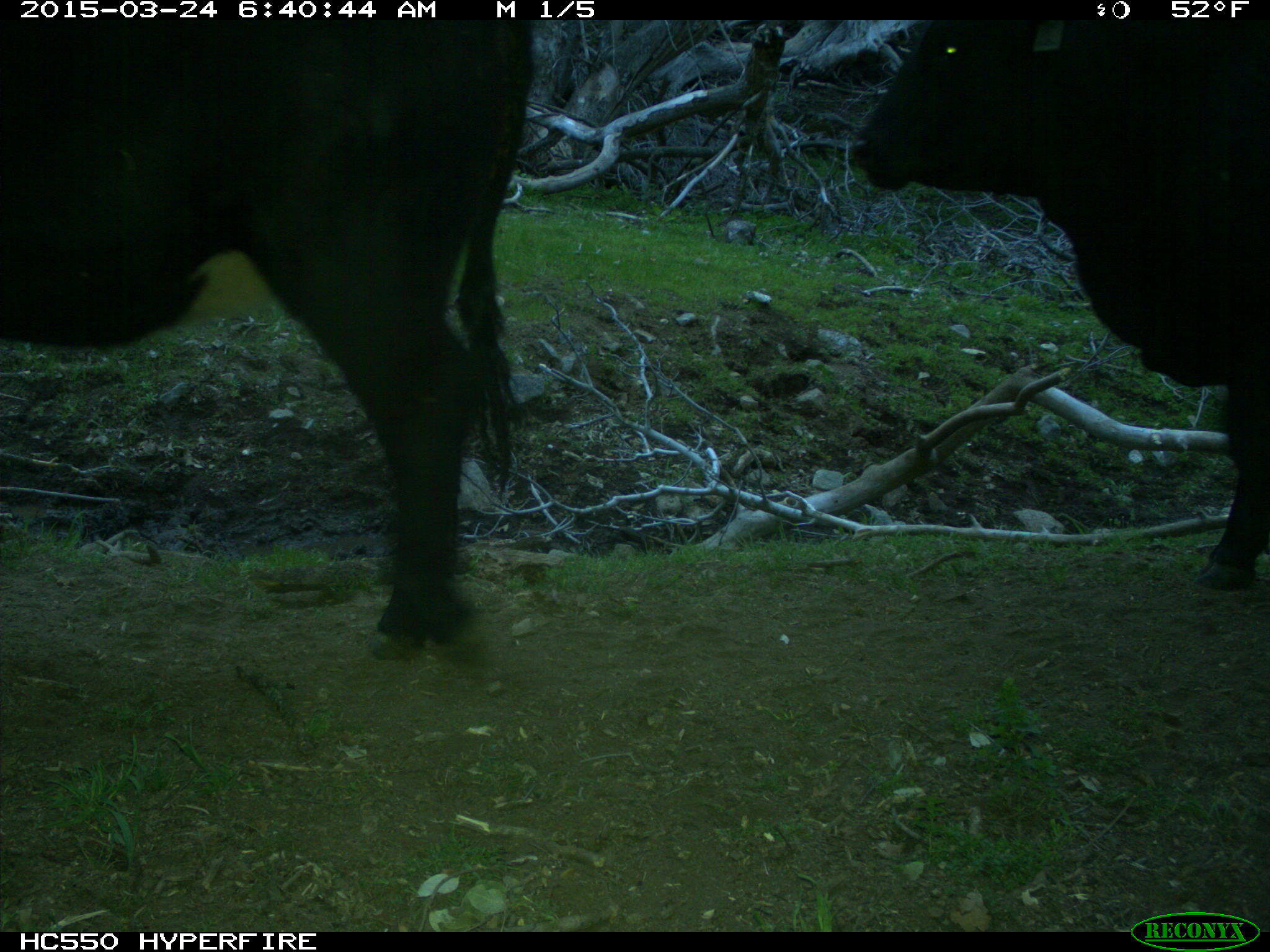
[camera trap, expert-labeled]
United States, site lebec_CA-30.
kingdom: Animalia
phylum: Chordata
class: Mammalia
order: Artiodactyla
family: Bovidae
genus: Bos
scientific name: Bos taurus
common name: domestic cow